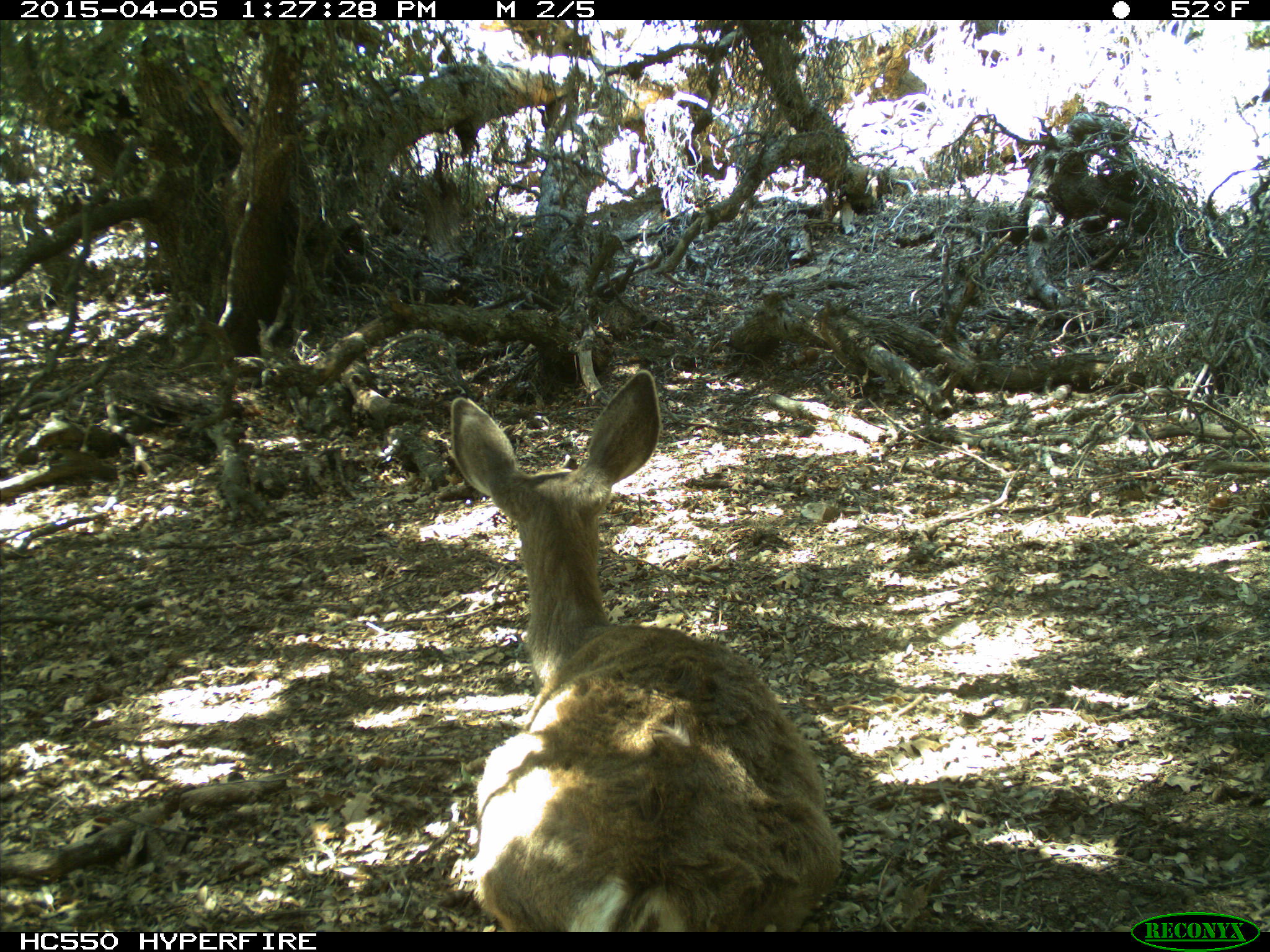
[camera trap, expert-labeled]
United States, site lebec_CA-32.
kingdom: Animalia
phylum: Chordata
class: Mammalia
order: Artiodactyla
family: Cervidae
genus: Odocoileus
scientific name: Odocoileus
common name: deer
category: unidentified deer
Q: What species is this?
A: Unidentified deer (deer) (Odocoileus).